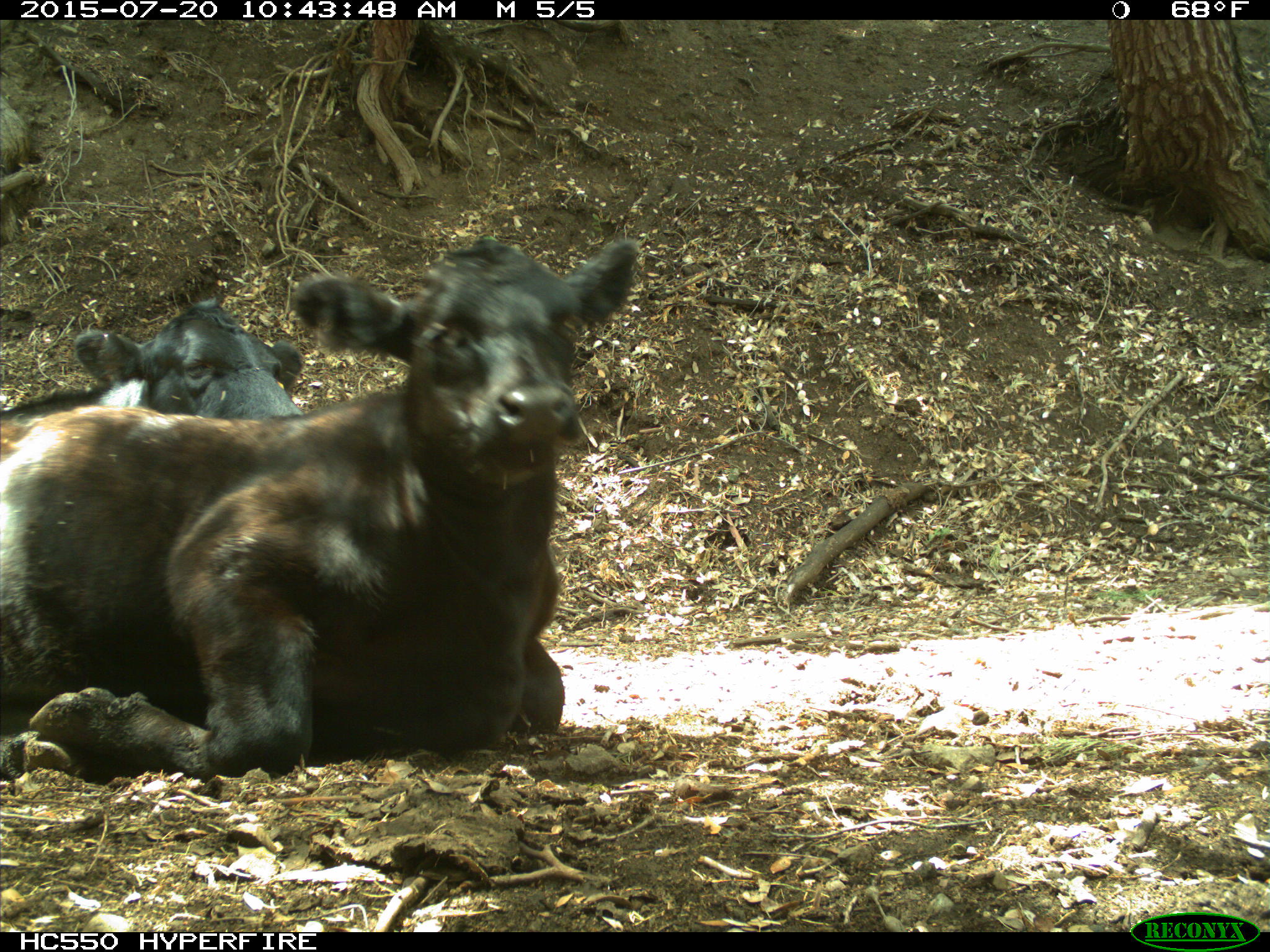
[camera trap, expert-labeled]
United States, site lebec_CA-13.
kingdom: Animalia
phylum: Chordata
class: Mammalia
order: Artiodactyla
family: Bovidae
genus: Bos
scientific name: Bos taurus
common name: domestic cow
Bos taurus (domestic cow).